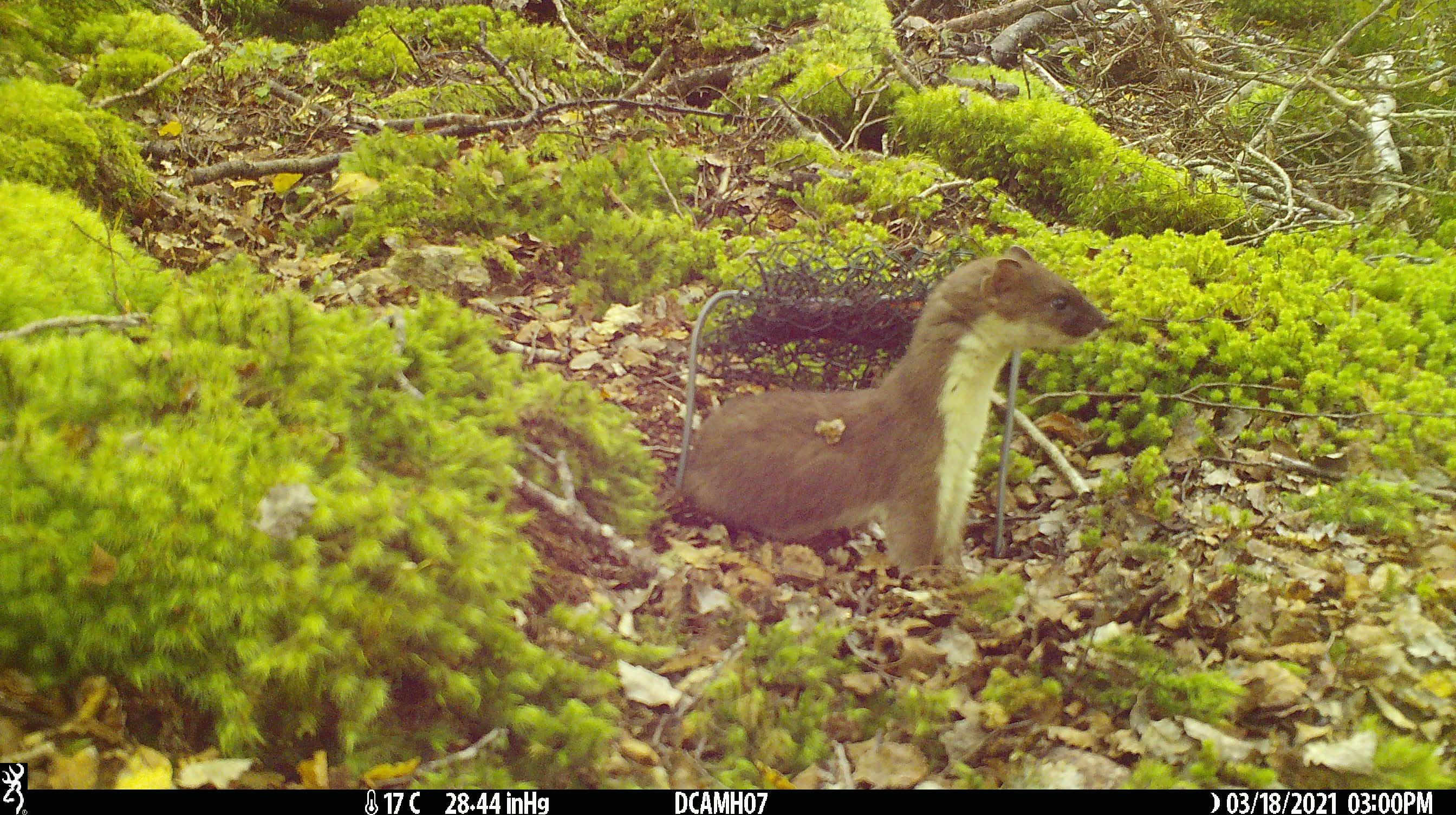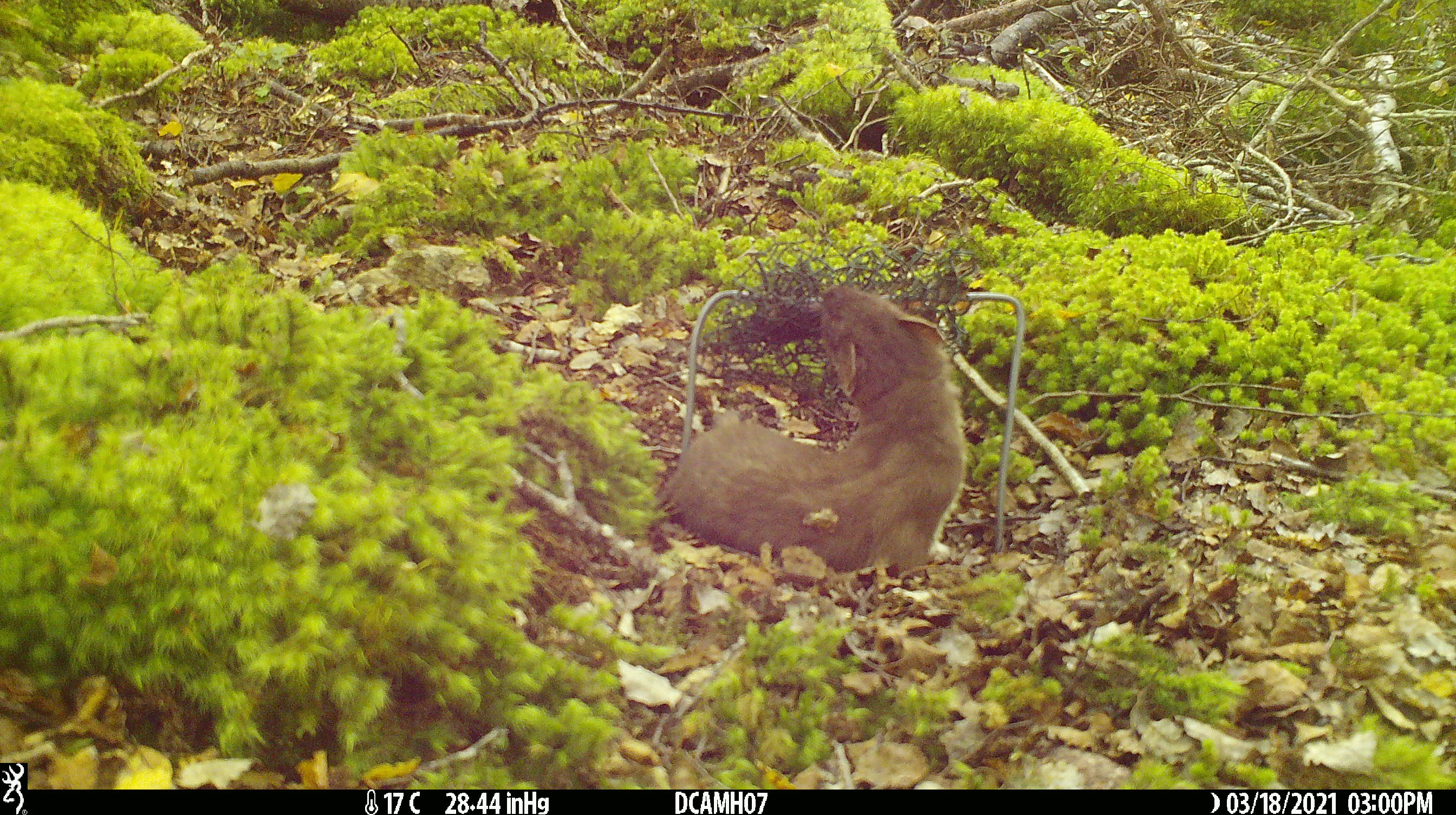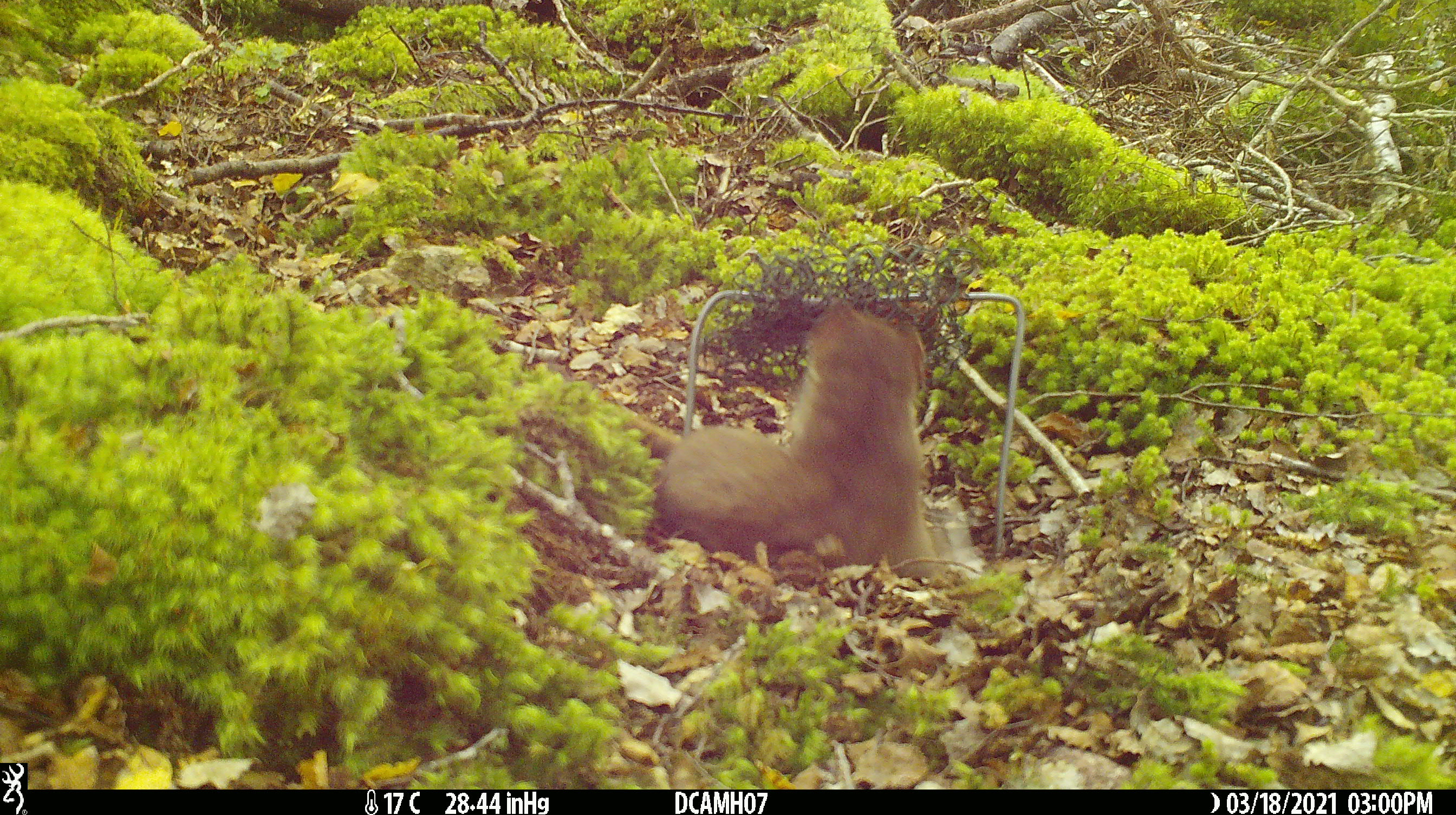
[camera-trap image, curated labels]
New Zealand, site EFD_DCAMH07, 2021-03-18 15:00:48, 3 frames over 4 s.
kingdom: Animalia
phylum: Chordata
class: Mammalia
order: Carnivora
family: Mustelidae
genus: Mustela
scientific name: Mustela erminea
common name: stoat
Stoat (Mustela erminea).